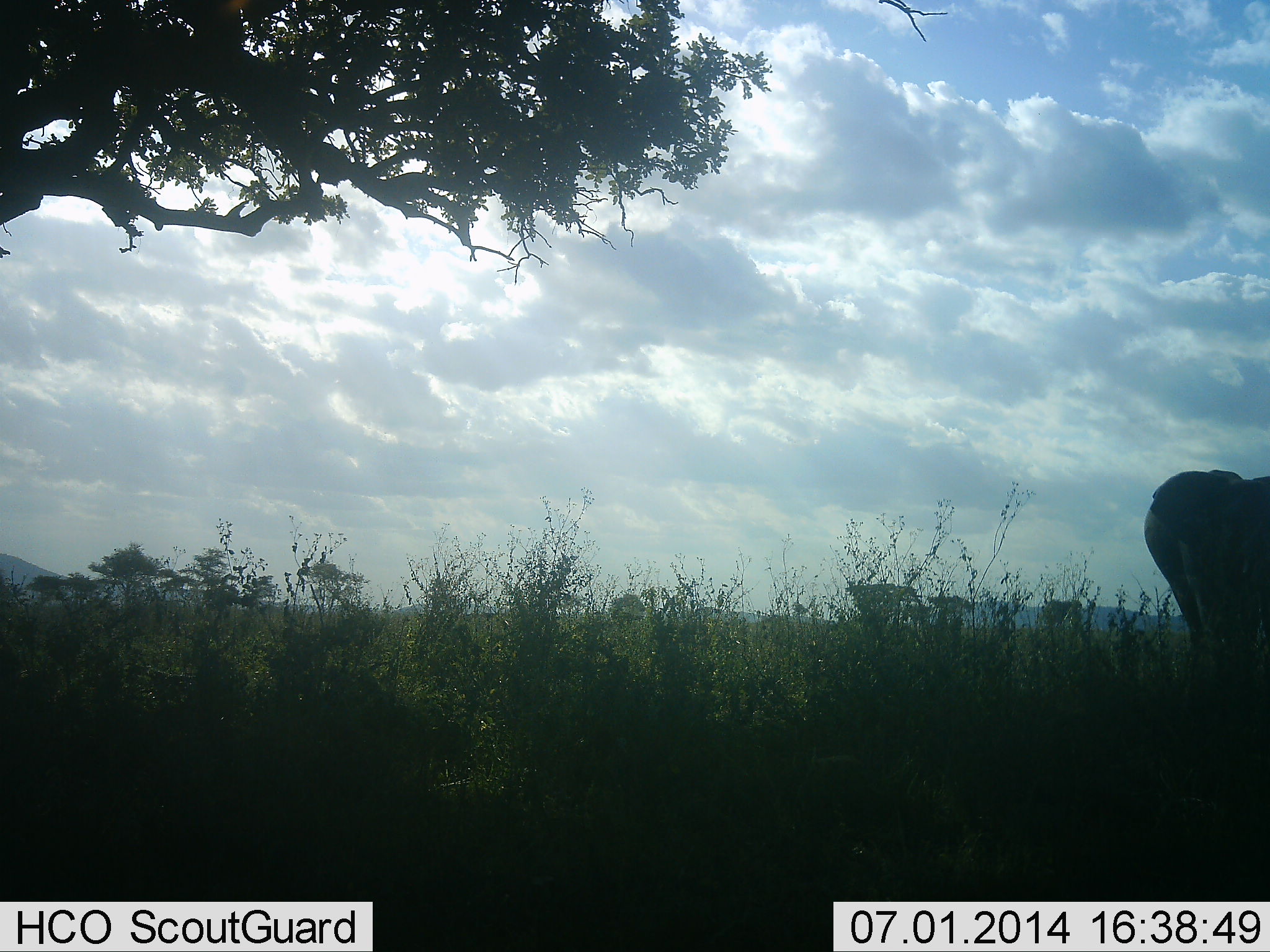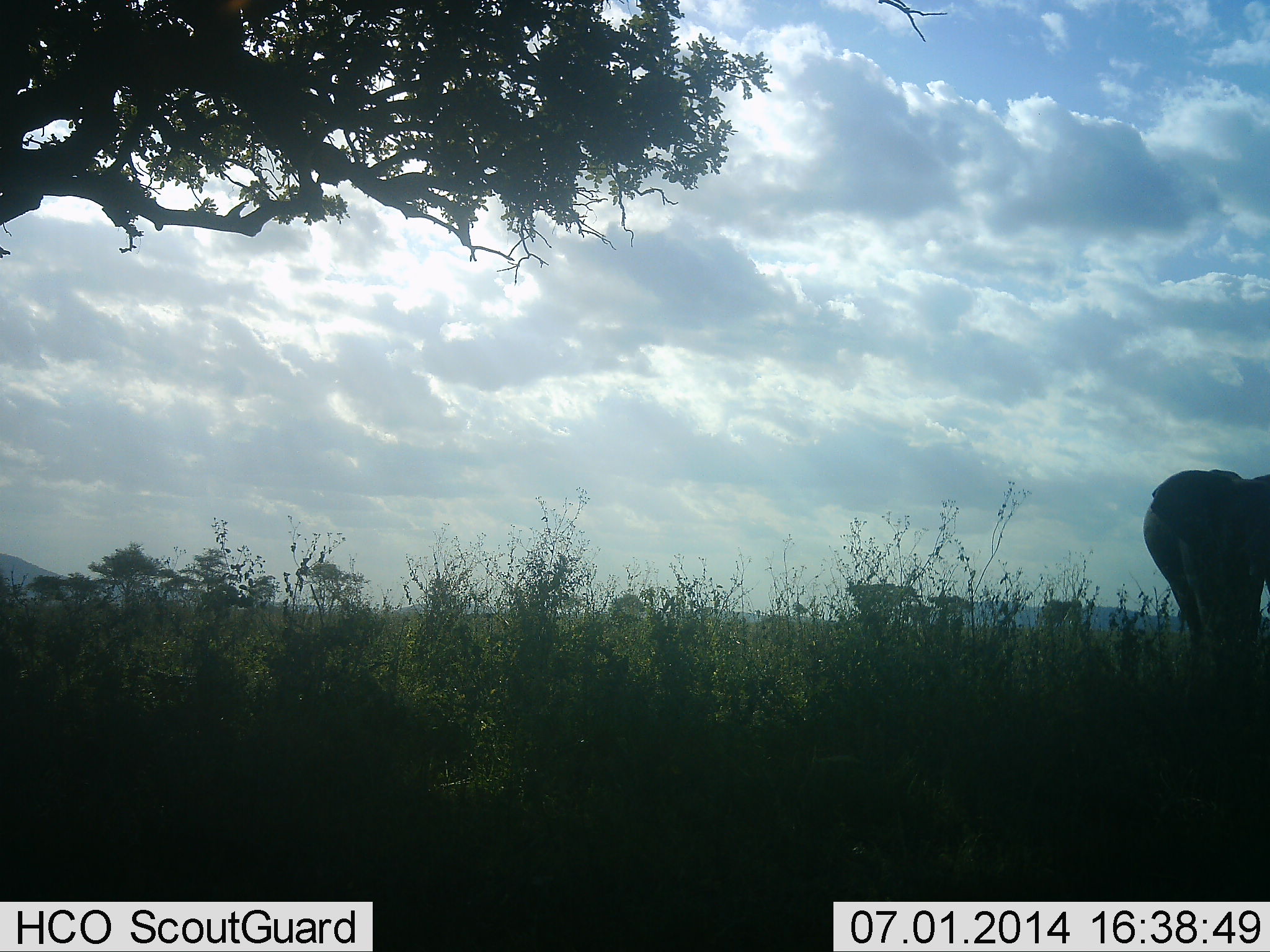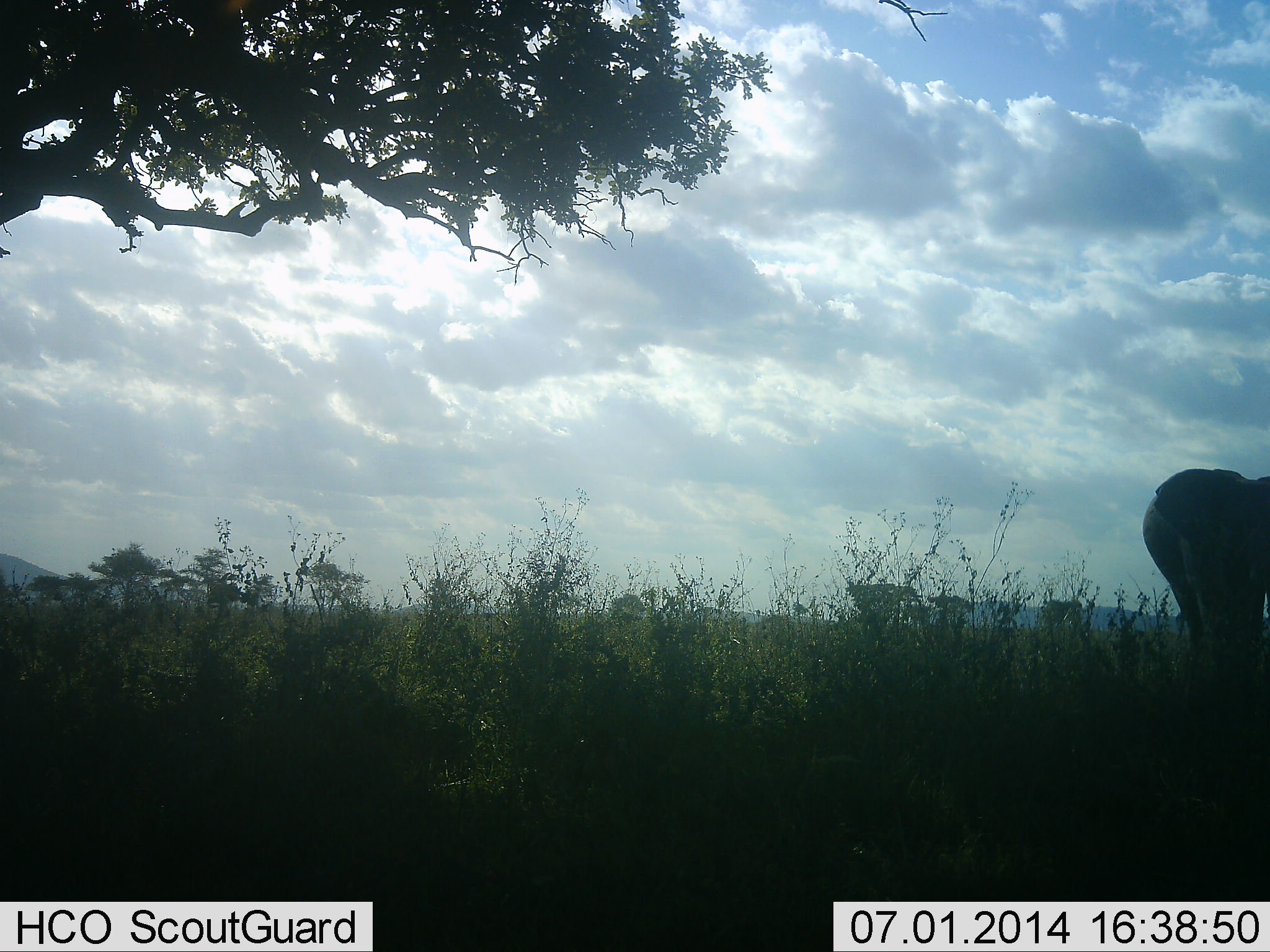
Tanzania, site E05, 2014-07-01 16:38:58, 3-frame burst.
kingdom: Animalia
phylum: Chordata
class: Mammalia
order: Proboscidea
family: Elephantidae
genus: Loxodonta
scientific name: Loxodonta africana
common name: african bush elephant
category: elephant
Elephant (african bush elephant) (Loxodonta africana), count 1. Behavior (volunteer vote fractions): standing 100%, resting 0%, moving 10%, interacting 0%. Young present (vote fraction): 0%. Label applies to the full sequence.